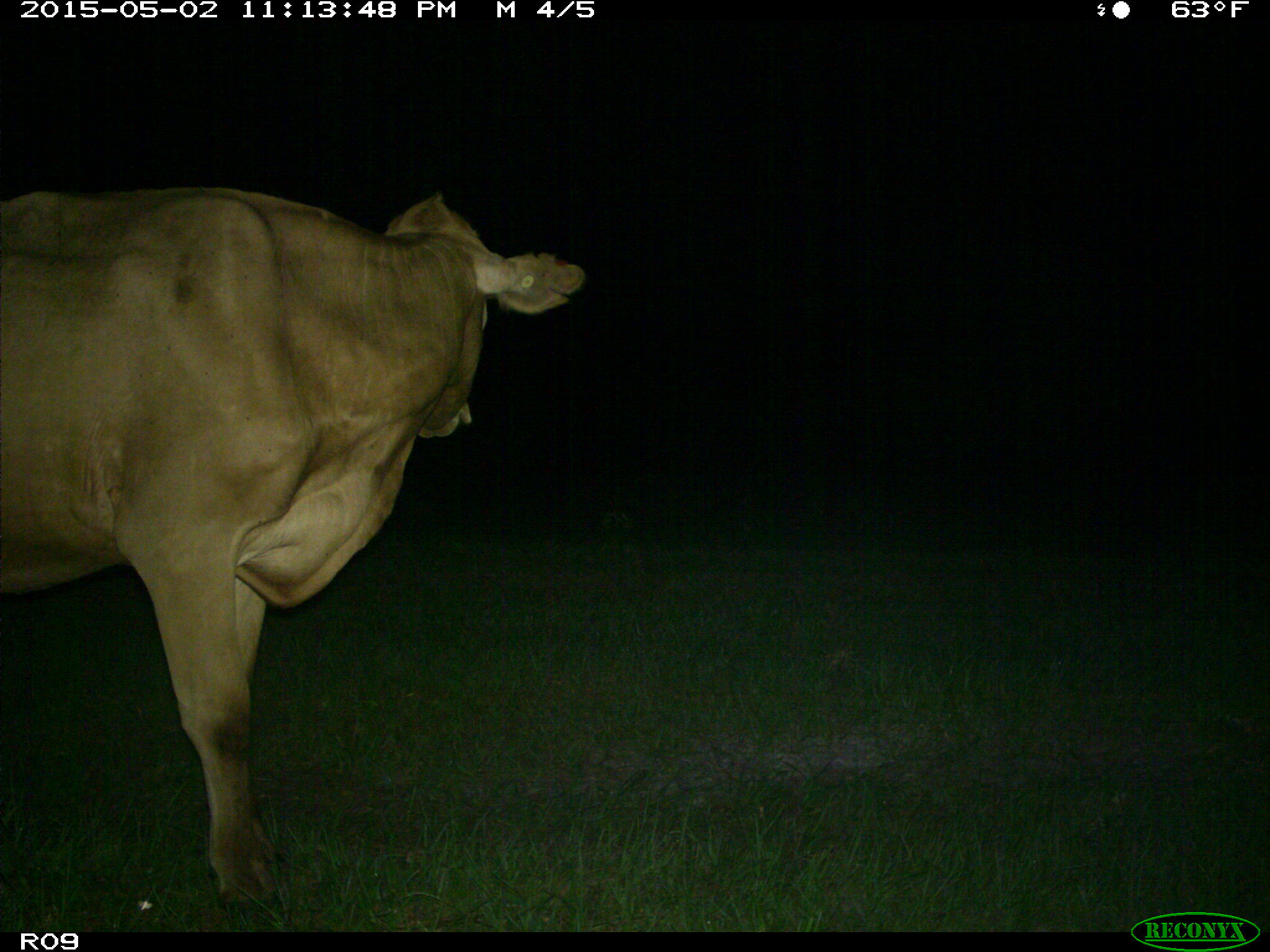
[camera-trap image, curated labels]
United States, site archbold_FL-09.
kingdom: Animalia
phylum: Chordata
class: Mammalia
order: Artiodactyla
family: Bovidae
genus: Bos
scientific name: Bos taurus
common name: domestic cow